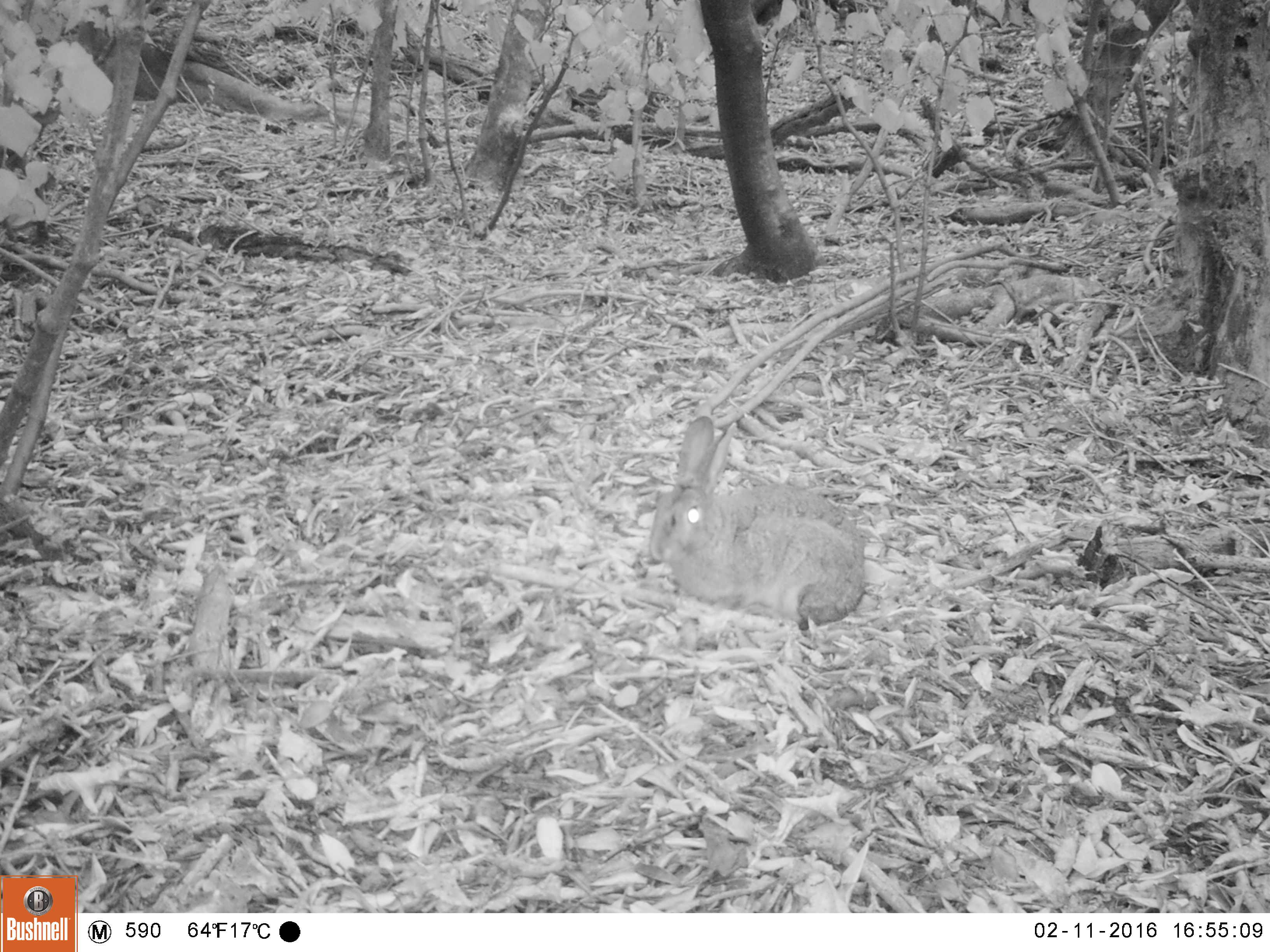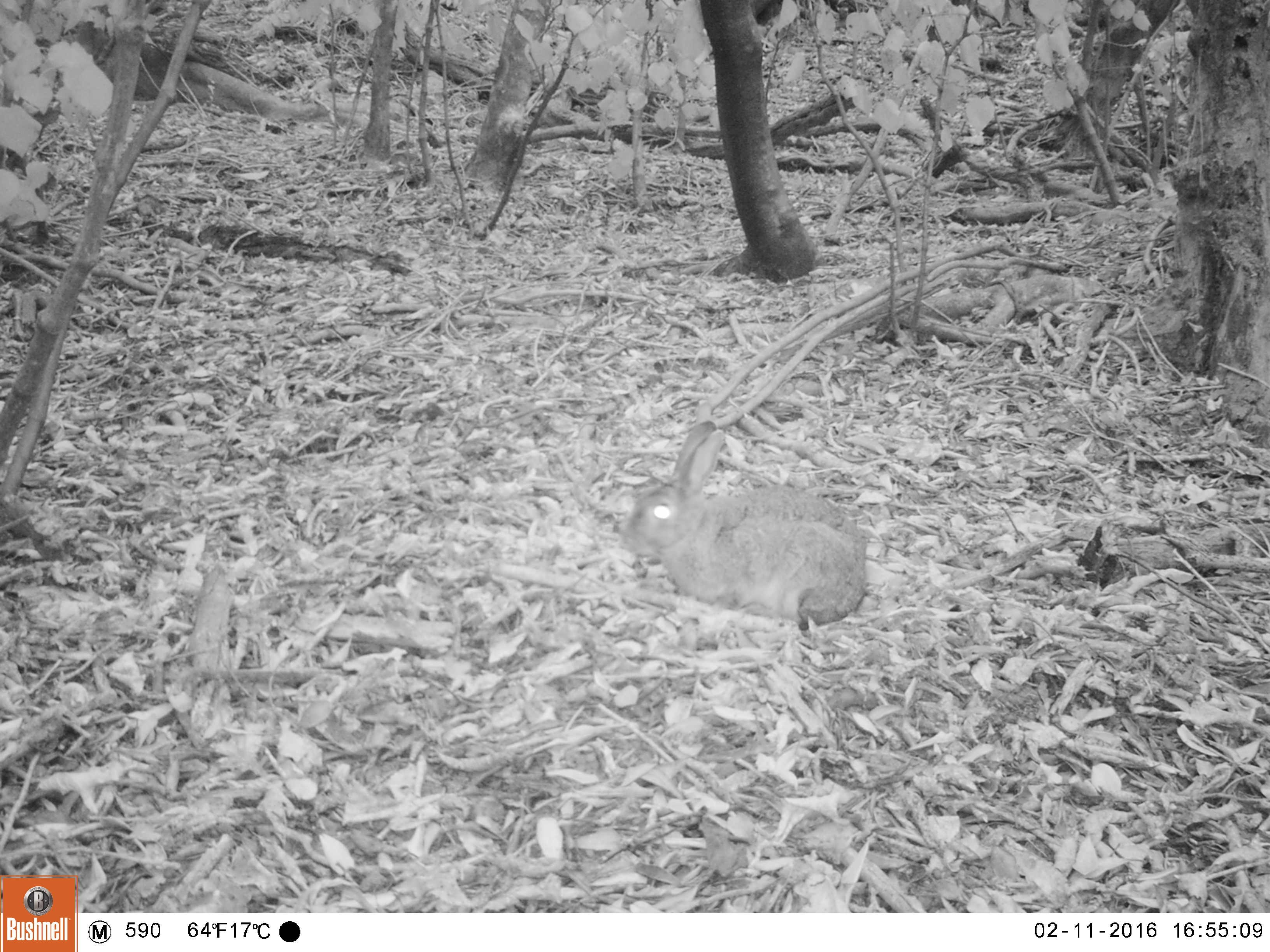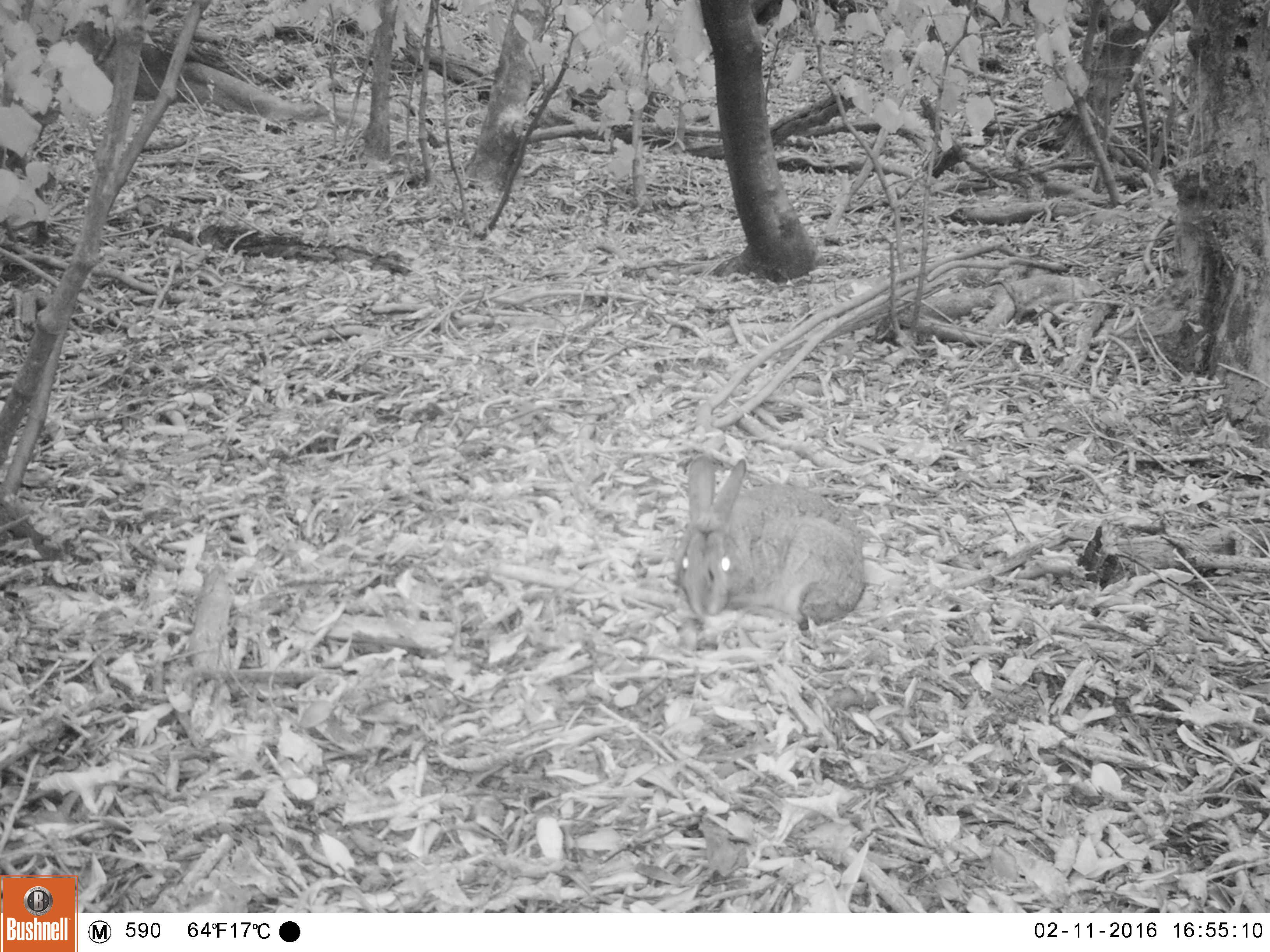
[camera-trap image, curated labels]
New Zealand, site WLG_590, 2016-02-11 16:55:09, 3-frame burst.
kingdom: Animalia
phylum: Chordata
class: Mammalia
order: Lagomorpha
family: Leporidae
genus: Oryctolagus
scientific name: Oryctolagus cuniculus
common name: european rabbit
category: rabbit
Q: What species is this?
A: Rabbit (european rabbit) (Oryctolagus cuniculus).